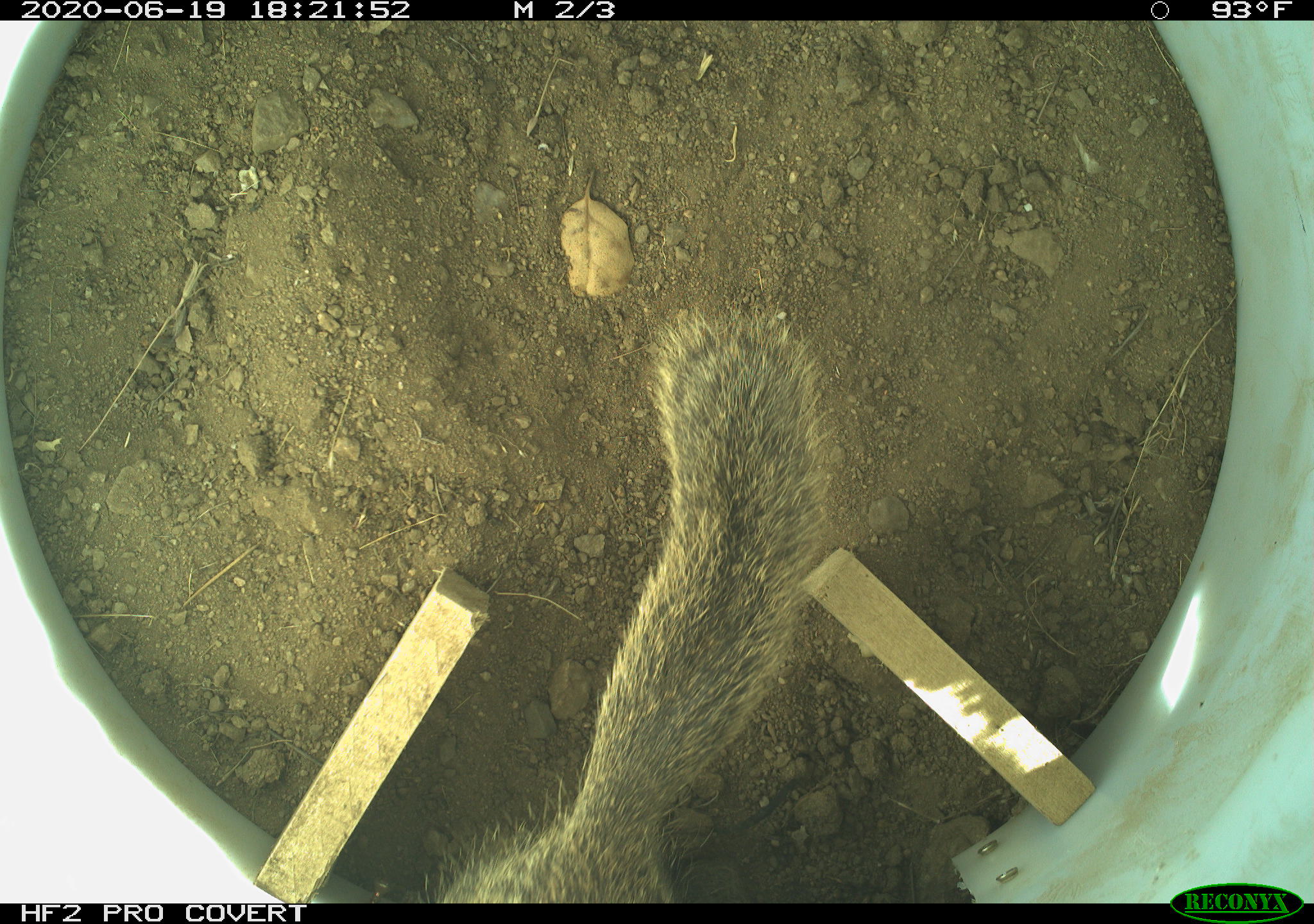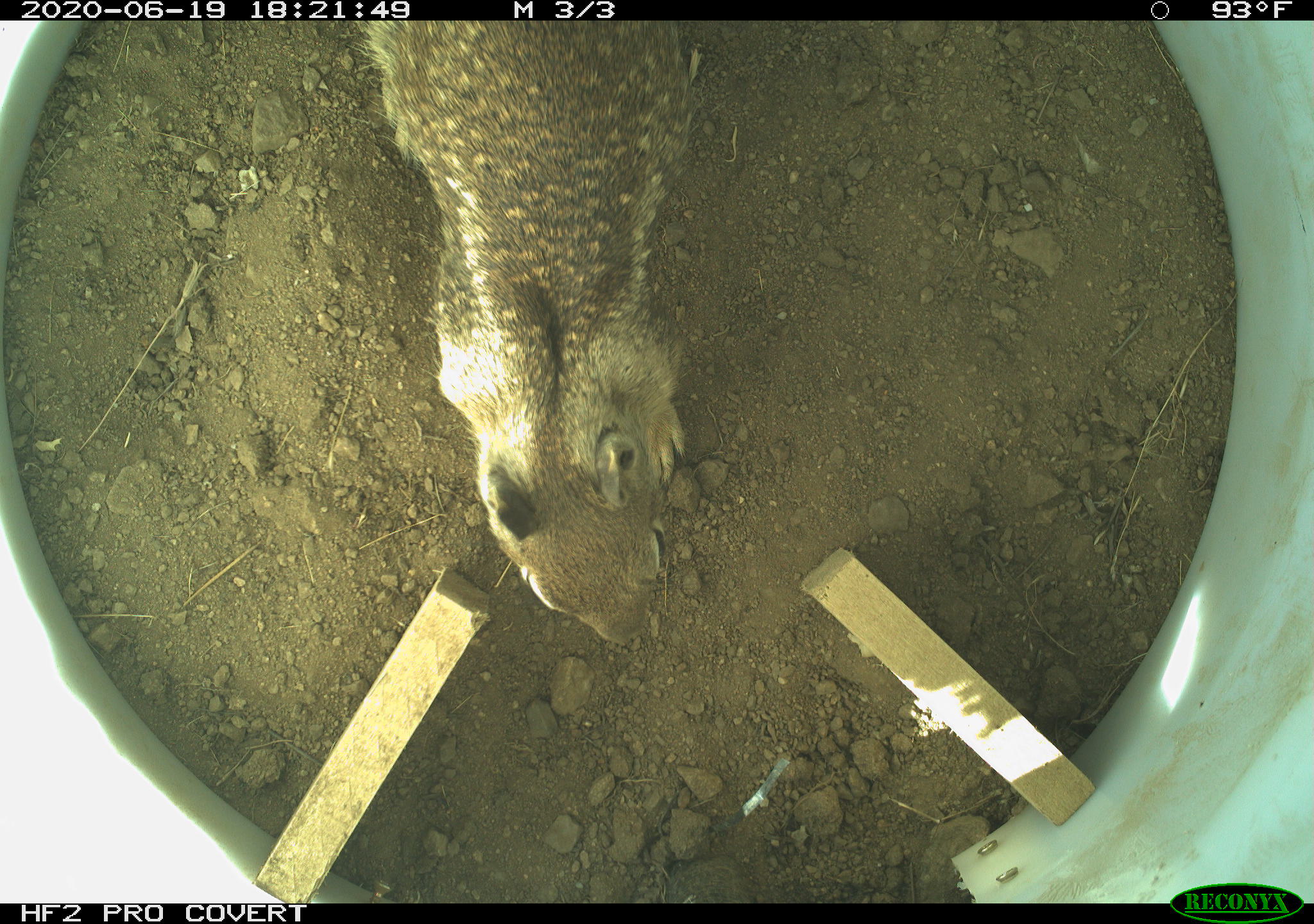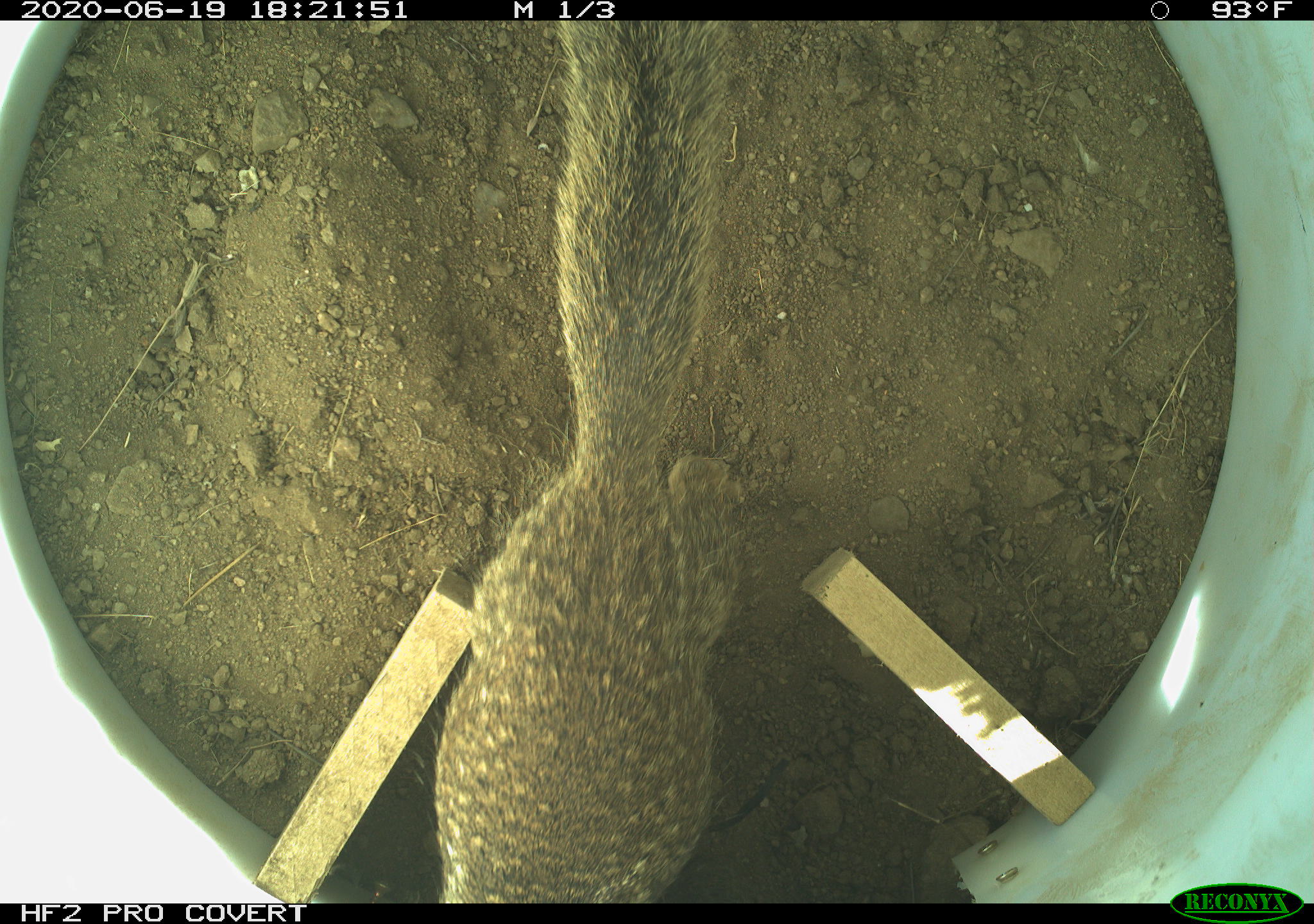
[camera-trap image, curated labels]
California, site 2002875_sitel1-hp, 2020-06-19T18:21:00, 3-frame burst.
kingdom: Animalia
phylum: Chordata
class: Mammalia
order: Rodentia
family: Sciuridae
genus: Otospermophilus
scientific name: Otospermophilus beecheyi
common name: california ground squirrel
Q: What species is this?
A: California ground squirrel (Otospermophilus beecheyi).